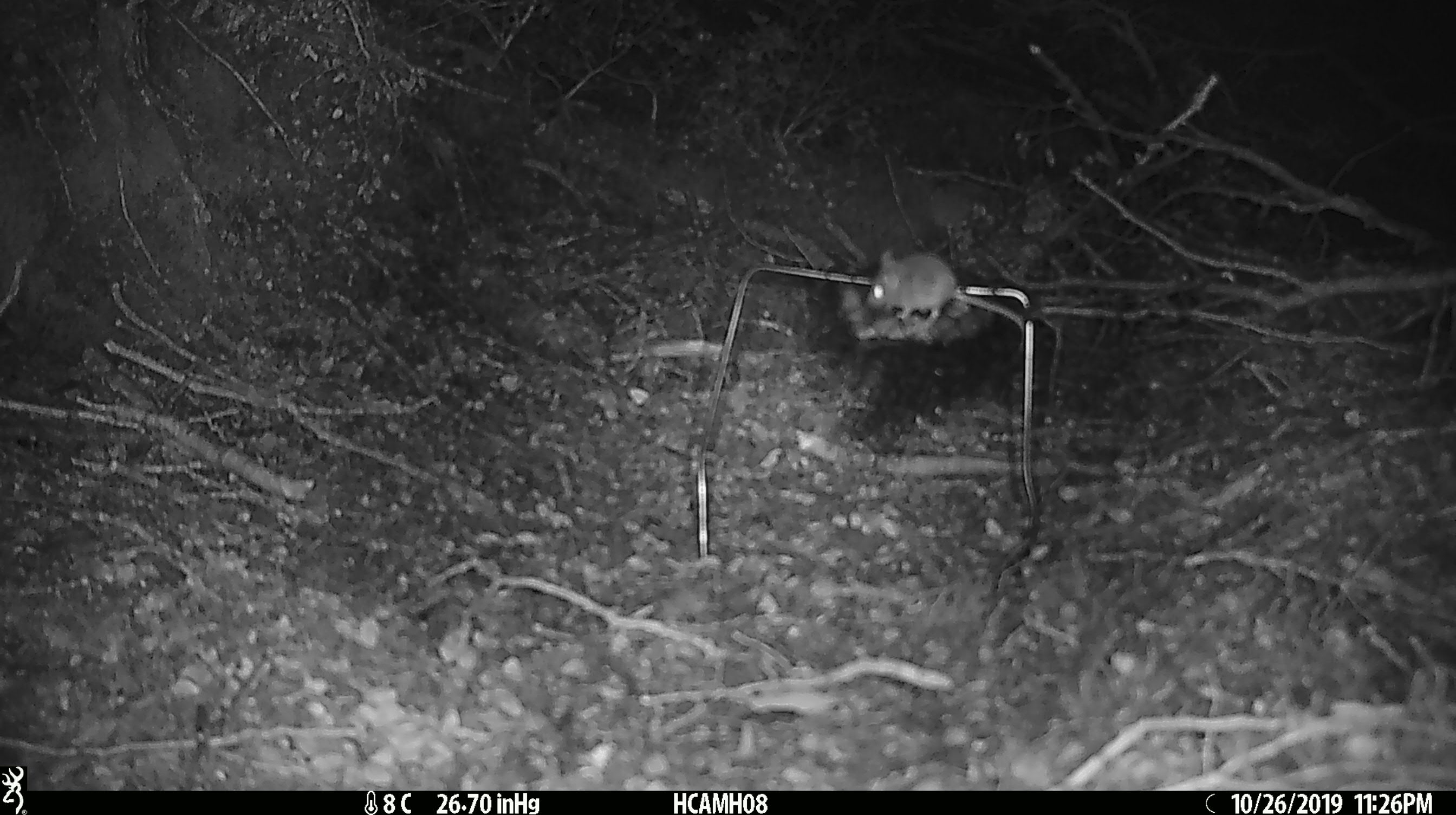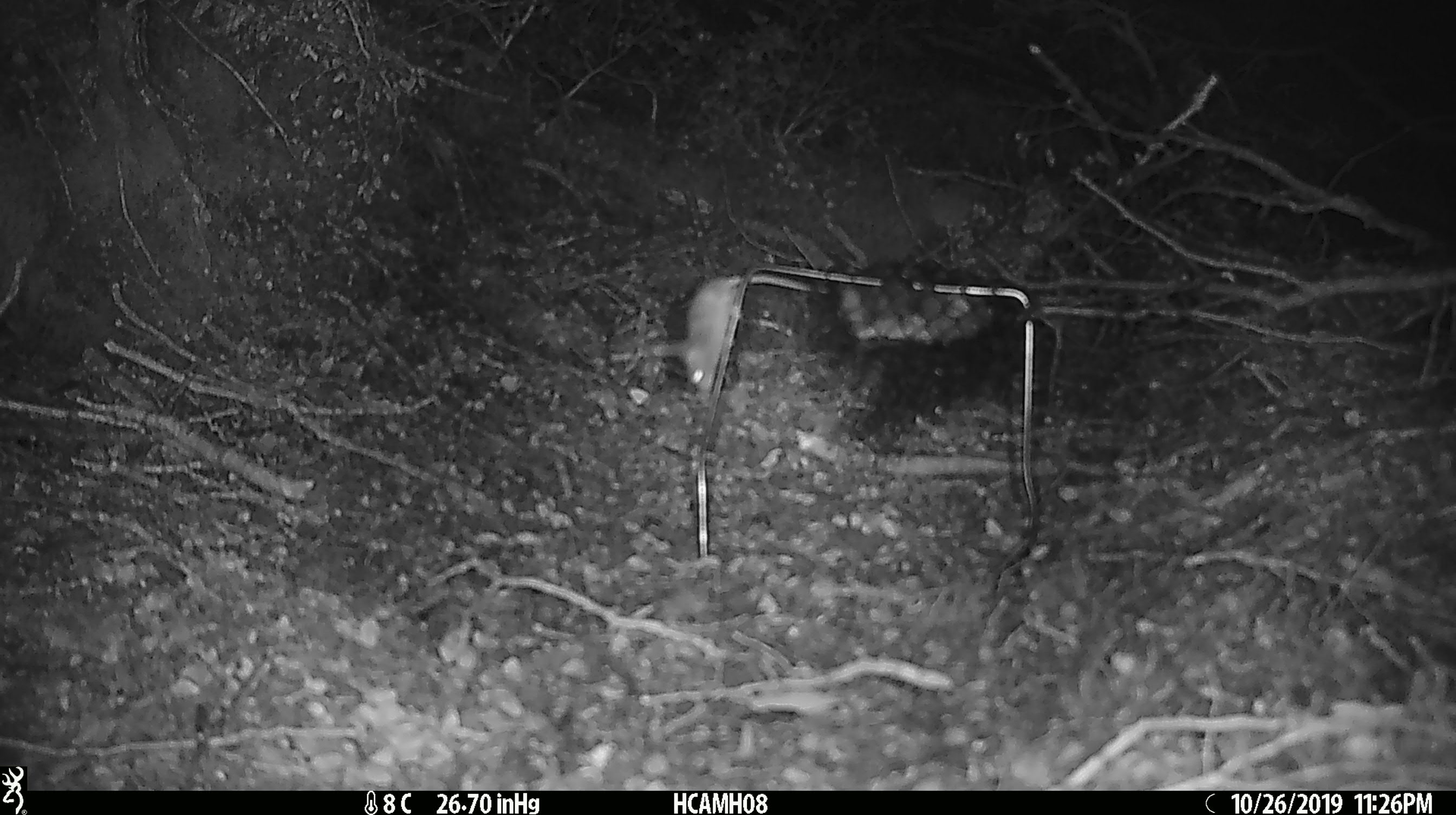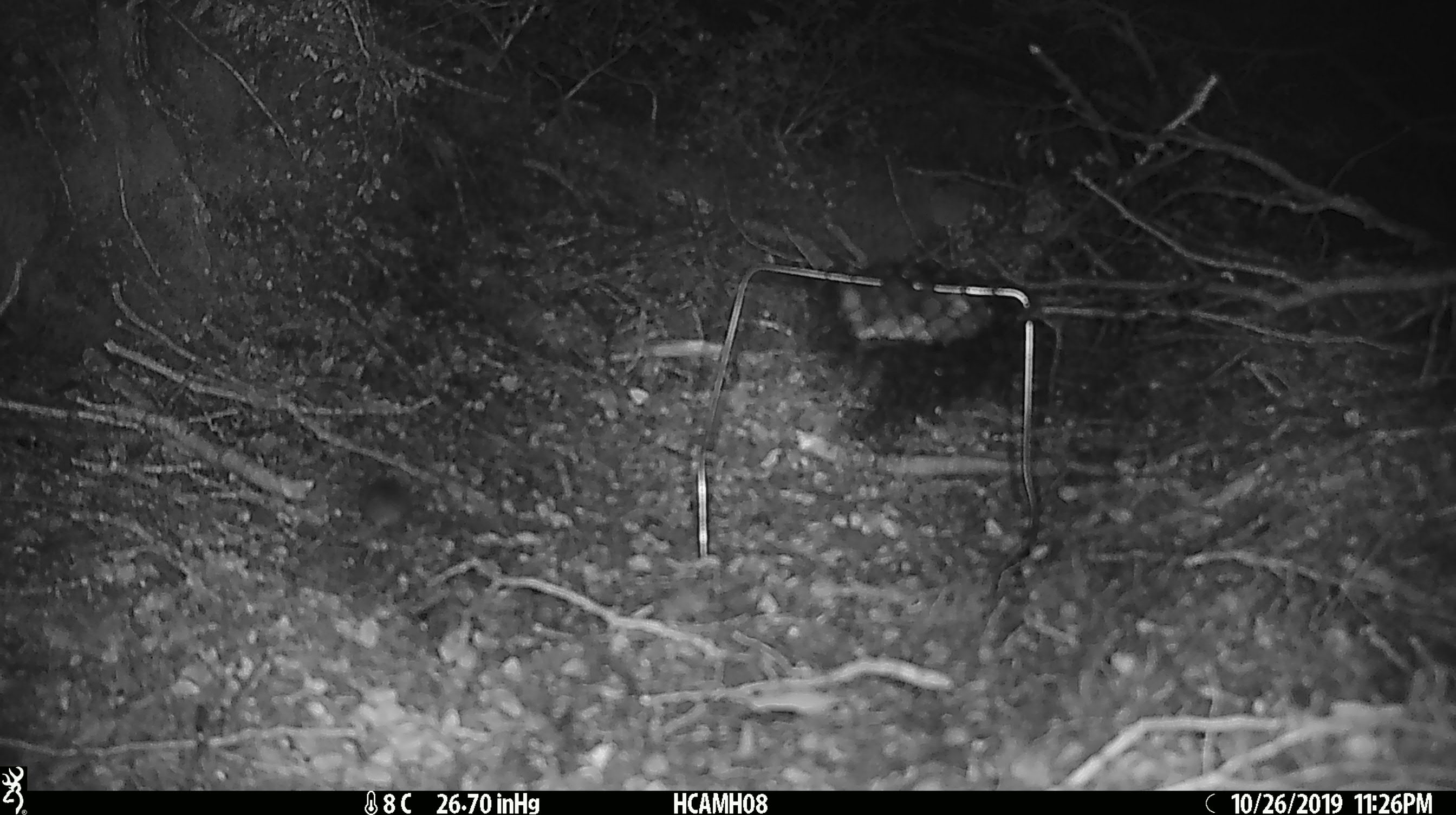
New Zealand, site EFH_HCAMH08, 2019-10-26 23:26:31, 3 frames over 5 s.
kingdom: Animalia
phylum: Chordata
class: Mammalia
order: Rodentia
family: Muridae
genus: Mus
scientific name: Mus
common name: mouse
Mouse (Mus).